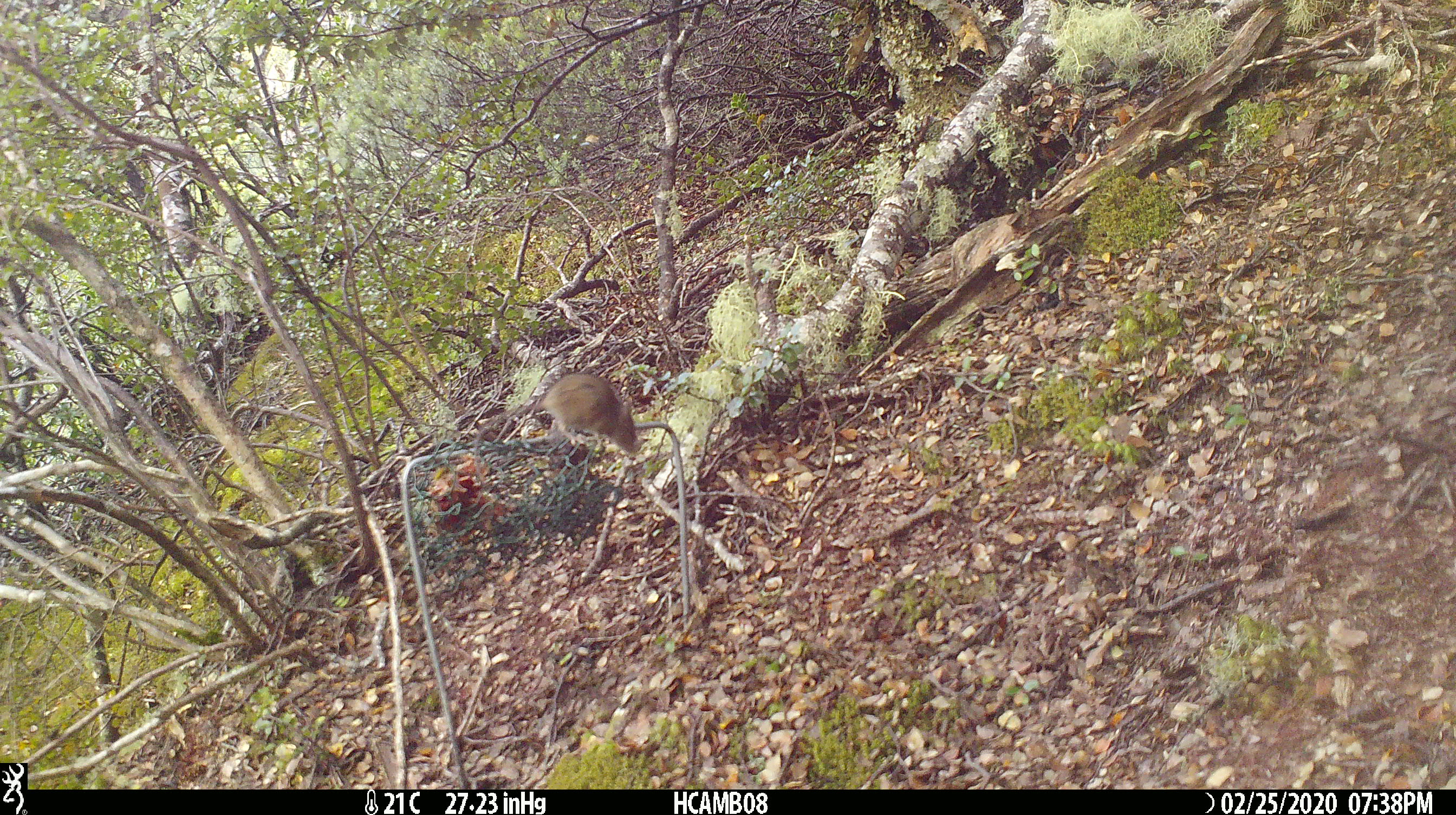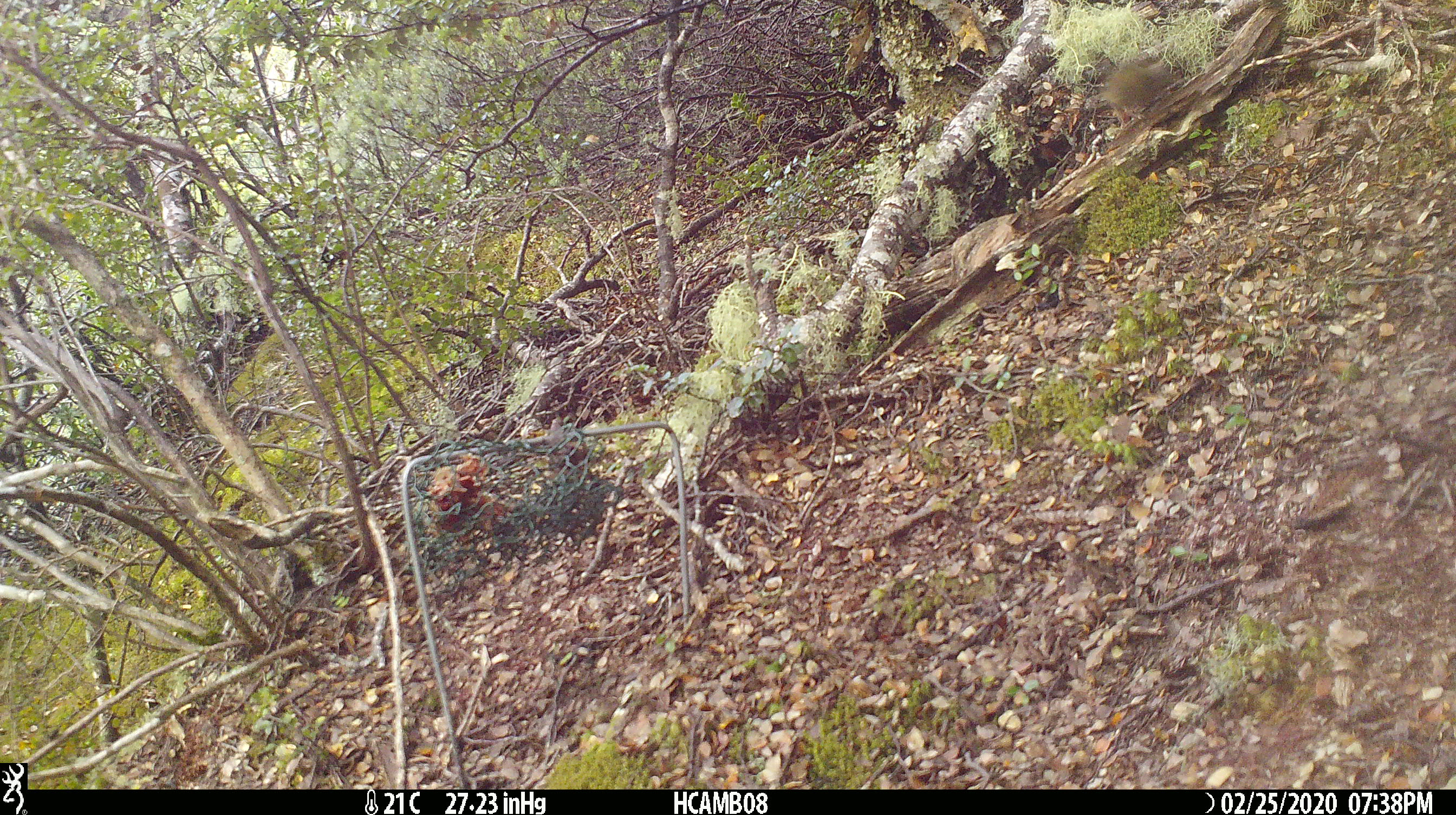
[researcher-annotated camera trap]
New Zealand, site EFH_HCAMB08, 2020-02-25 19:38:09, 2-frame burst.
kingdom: Animalia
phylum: Chordata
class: Mammalia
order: Rodentia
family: Muridae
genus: Mus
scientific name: Mus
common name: mouse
Mouse (Mus).